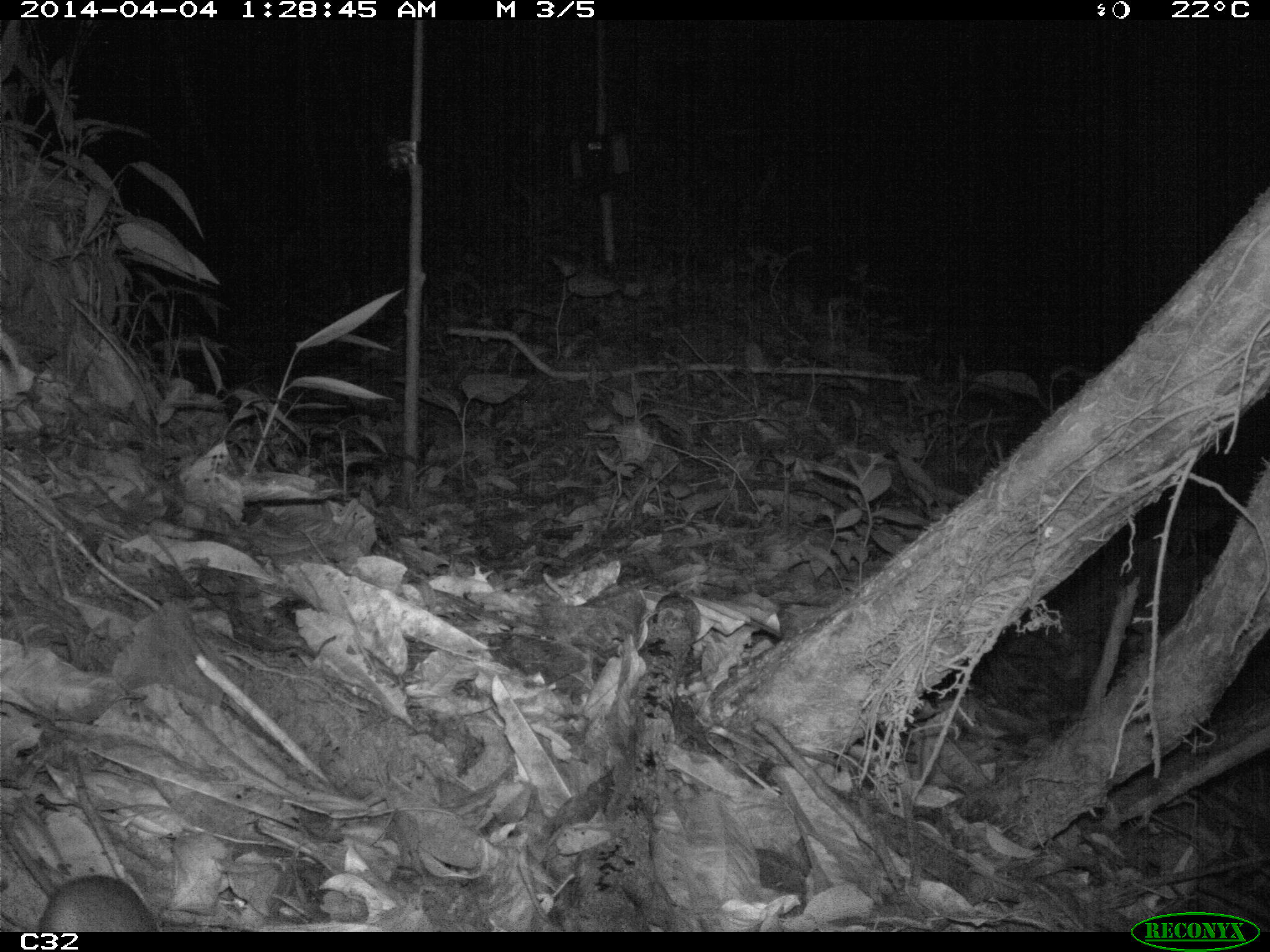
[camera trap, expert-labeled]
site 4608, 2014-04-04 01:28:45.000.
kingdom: Animalia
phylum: Chordata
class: Mammalia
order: Rodentia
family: Muridae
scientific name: Muridae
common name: mice, rats, and gerbils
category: unknown mouse or rat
Unknown mouse or rat (mice, rats, and gerbils) (Muridae), count 1, age adult.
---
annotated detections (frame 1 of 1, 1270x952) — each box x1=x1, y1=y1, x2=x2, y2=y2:
unknown mouse or rat: x1=38, y1=874, x2=156, y2=930